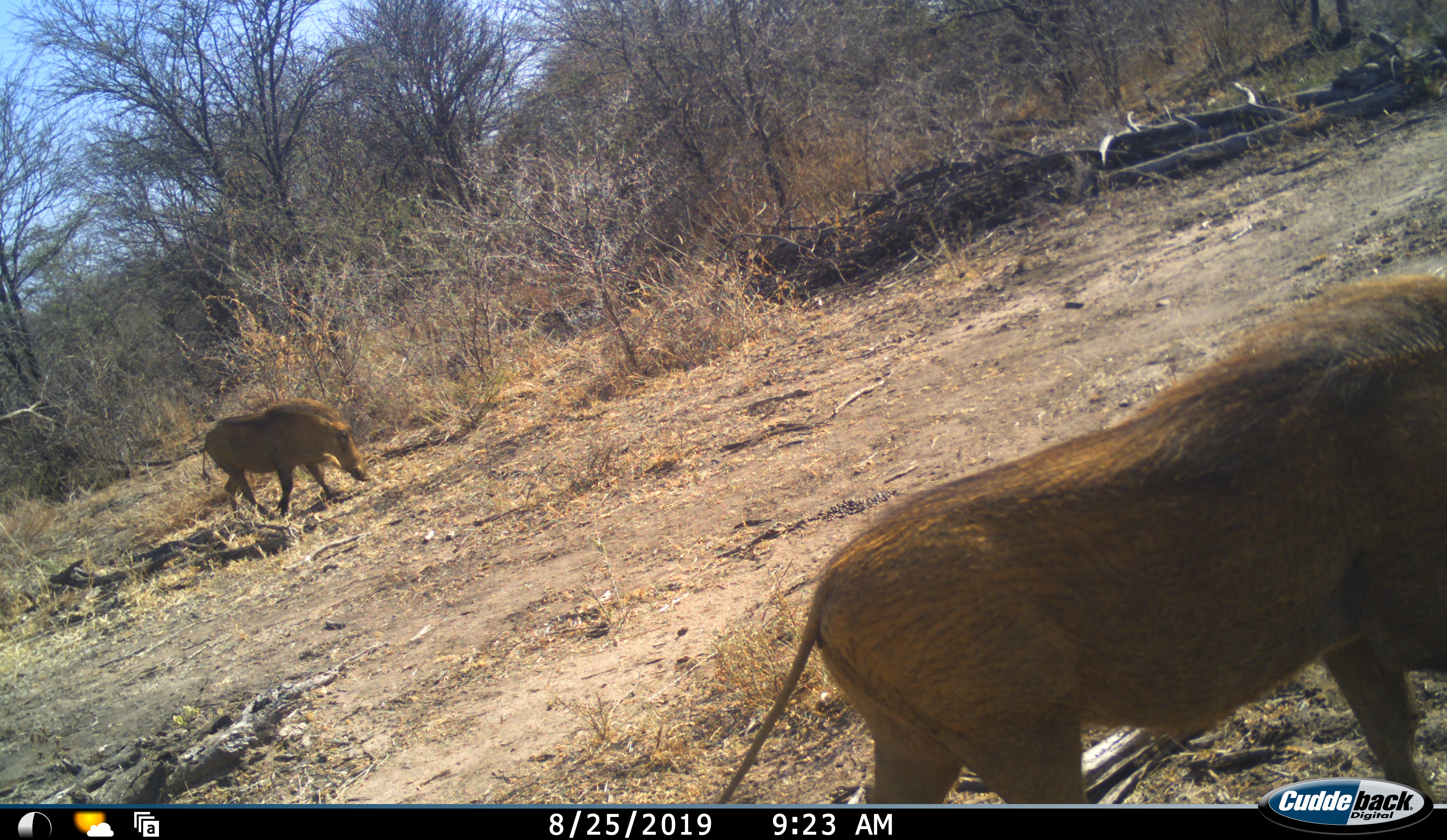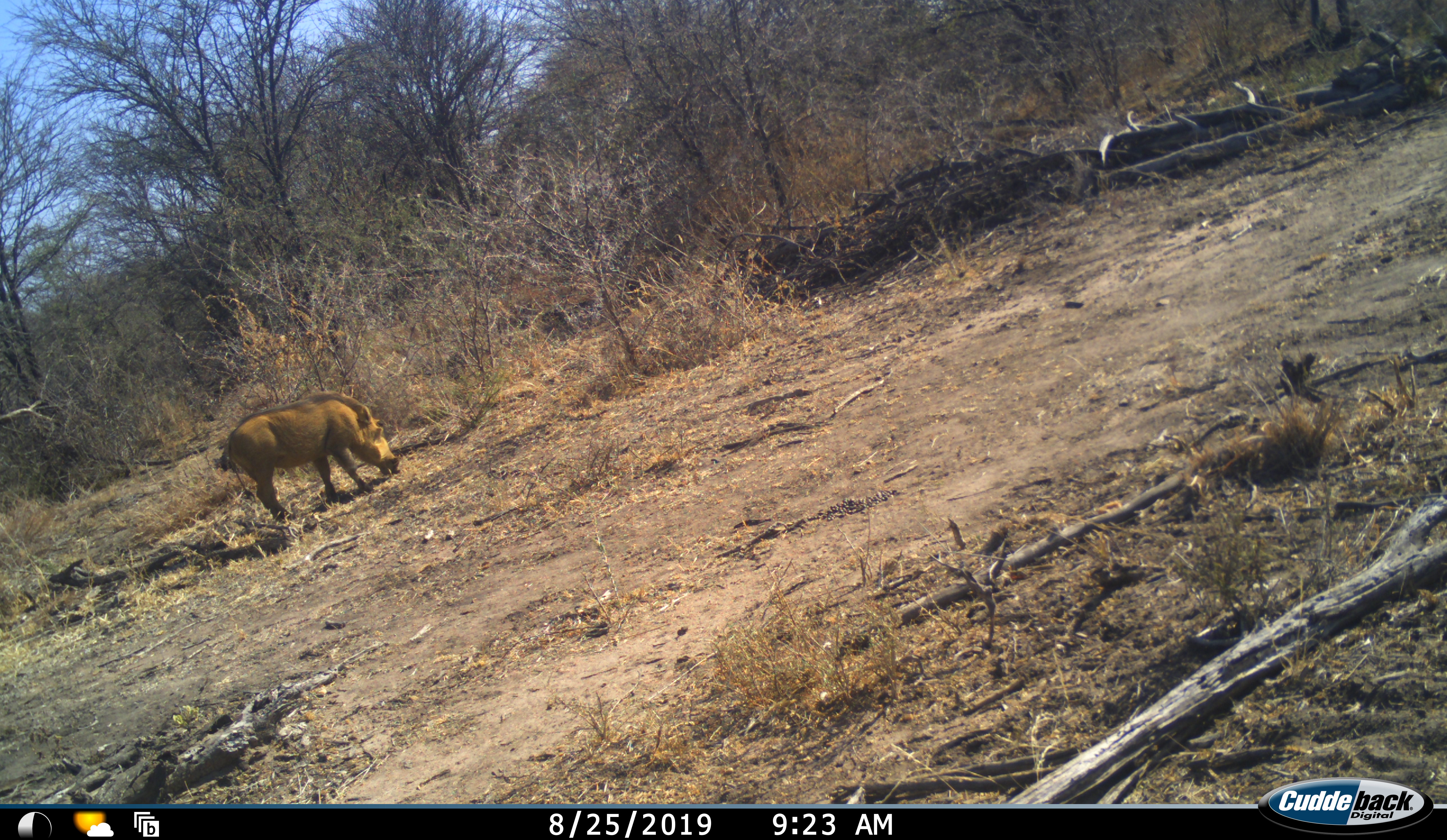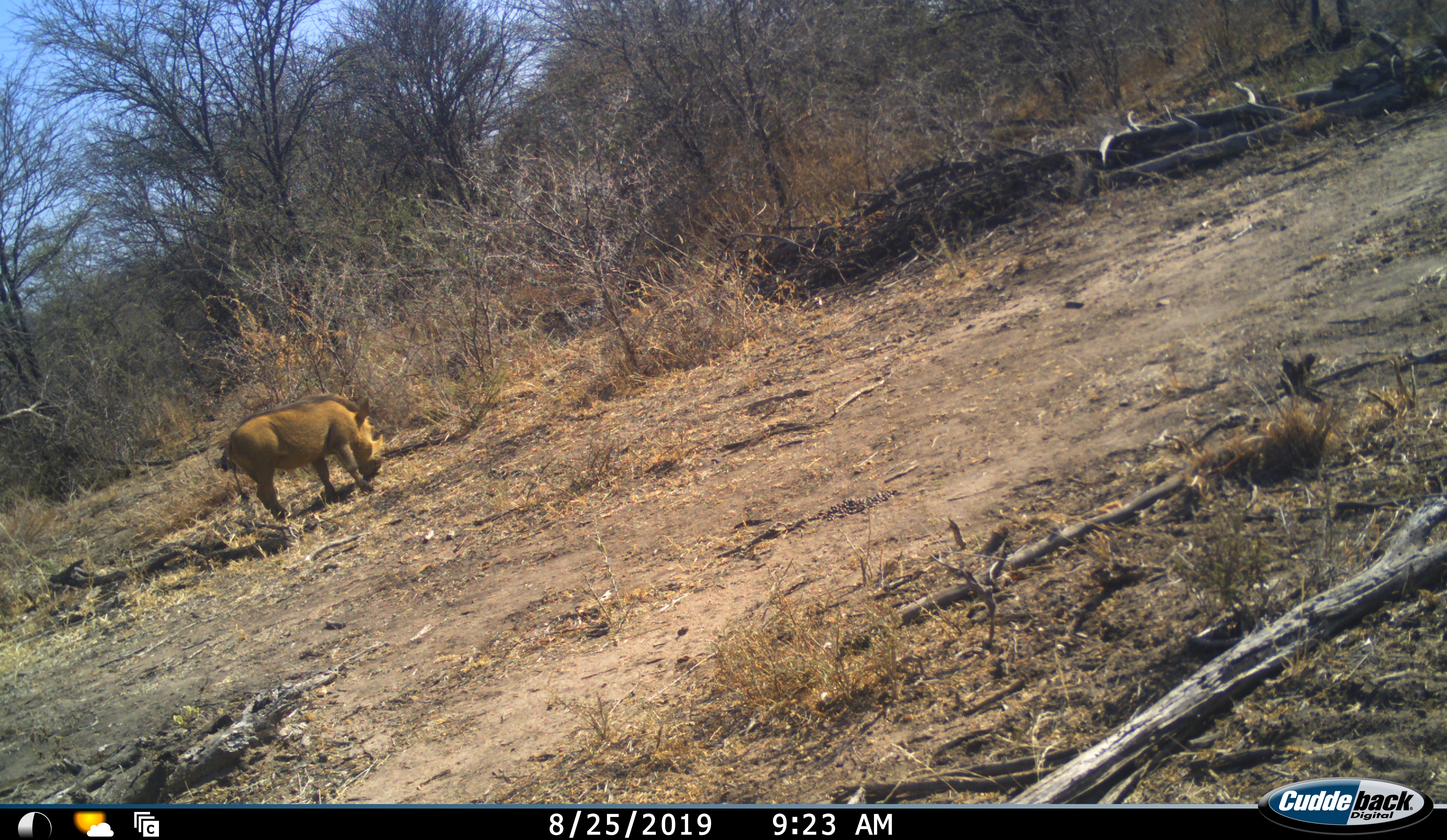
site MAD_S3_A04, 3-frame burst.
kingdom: Animalia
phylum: Chordata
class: Mammalia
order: Artiodactyla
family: Suidae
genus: Phacochoerus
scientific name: Phacochoerus africanus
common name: warthog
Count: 2.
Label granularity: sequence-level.